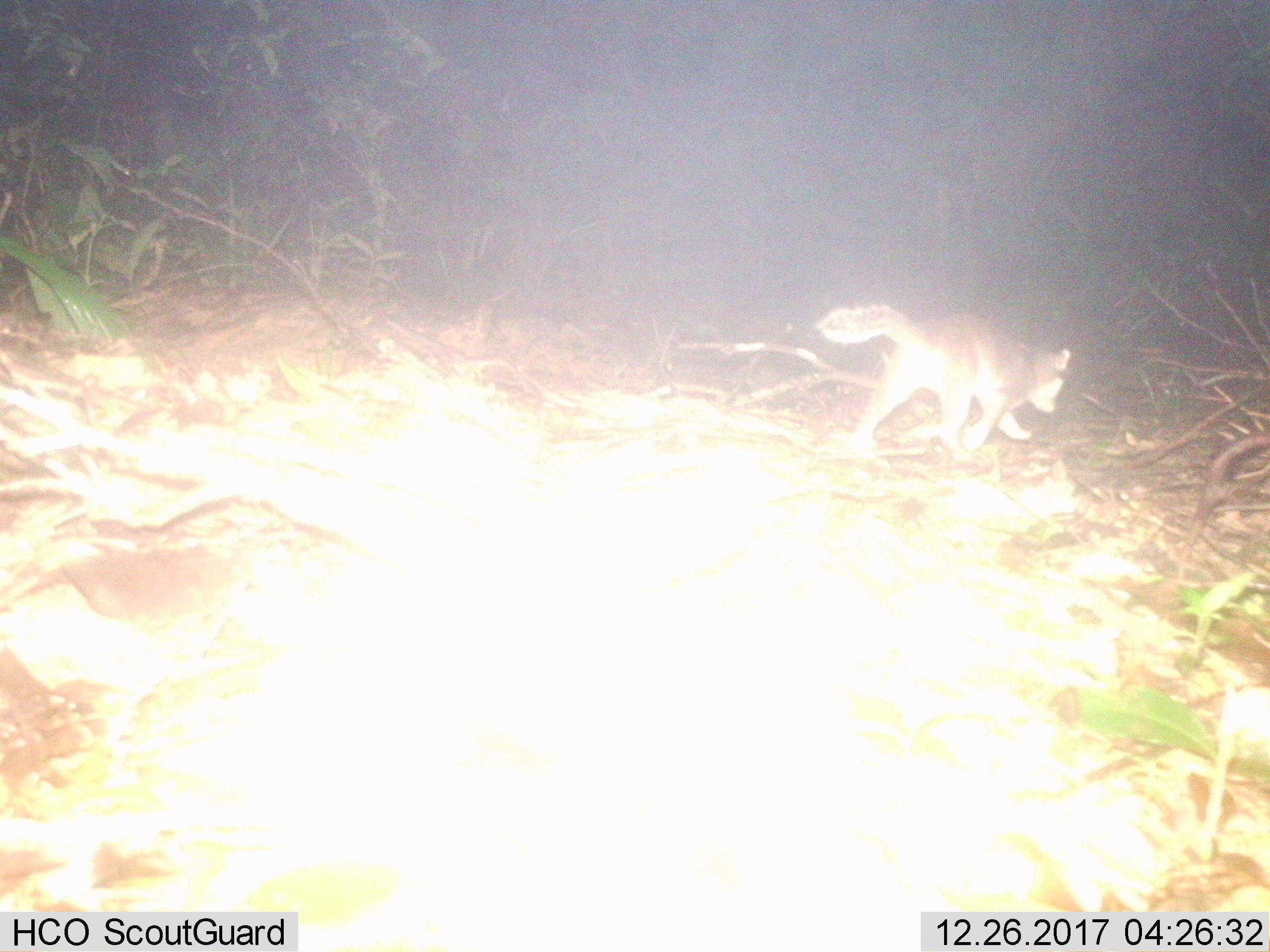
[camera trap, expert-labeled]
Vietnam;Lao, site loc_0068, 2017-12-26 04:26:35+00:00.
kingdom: Animalia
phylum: Chordata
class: Mammalia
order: Carnivora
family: Mustelidae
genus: Melogale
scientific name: Melogale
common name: ferret badger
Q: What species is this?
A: Ferret badger (Melogale).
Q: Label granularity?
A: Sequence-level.